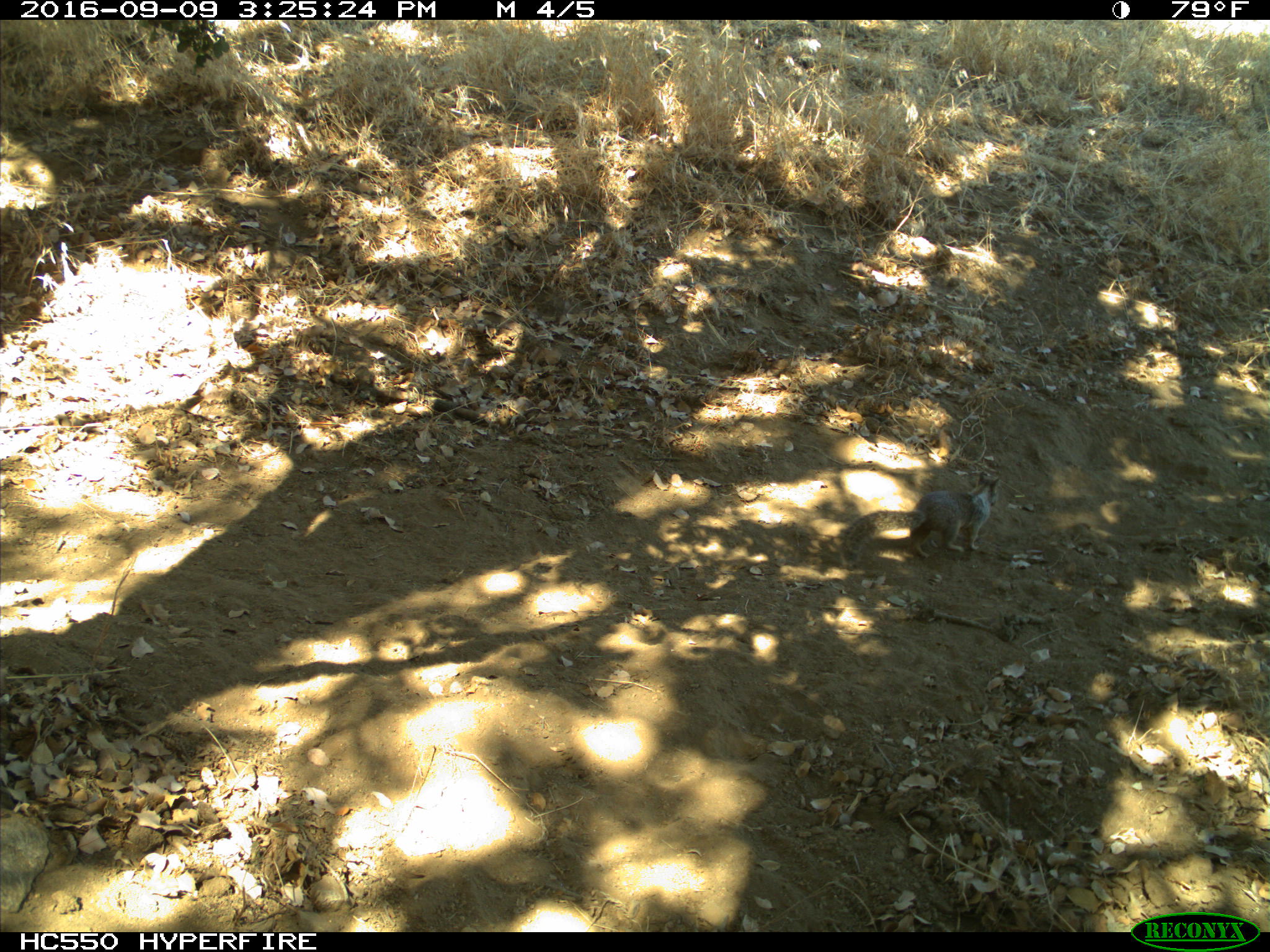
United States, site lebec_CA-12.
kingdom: Animalia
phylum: Chordata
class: Mammalia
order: Rodentia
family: Sciuridae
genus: Otospermophilus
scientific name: Otospermophilus beecheyi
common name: california ground squirrel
Otospermophilus beecheyi (california ground squirrel).